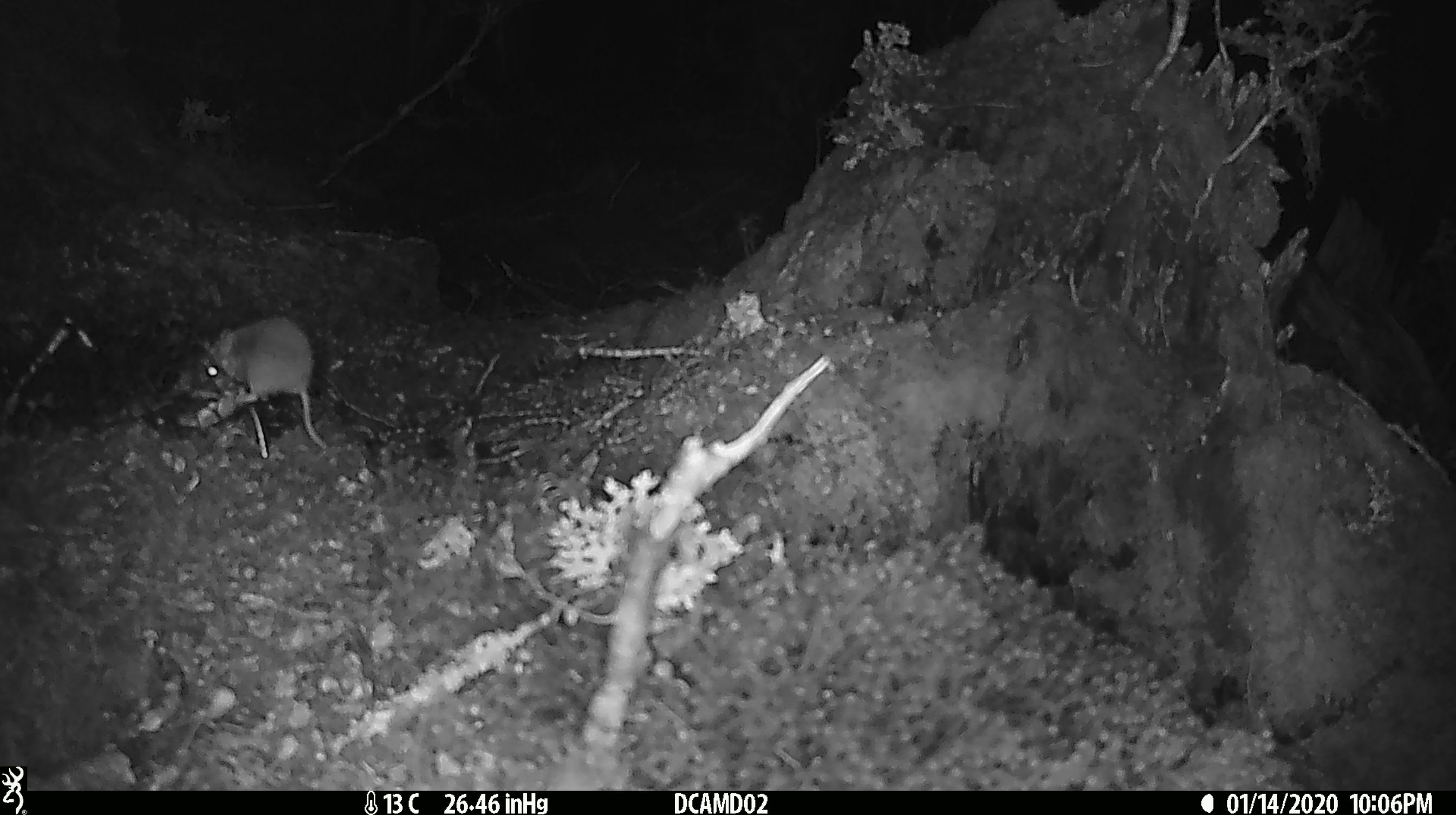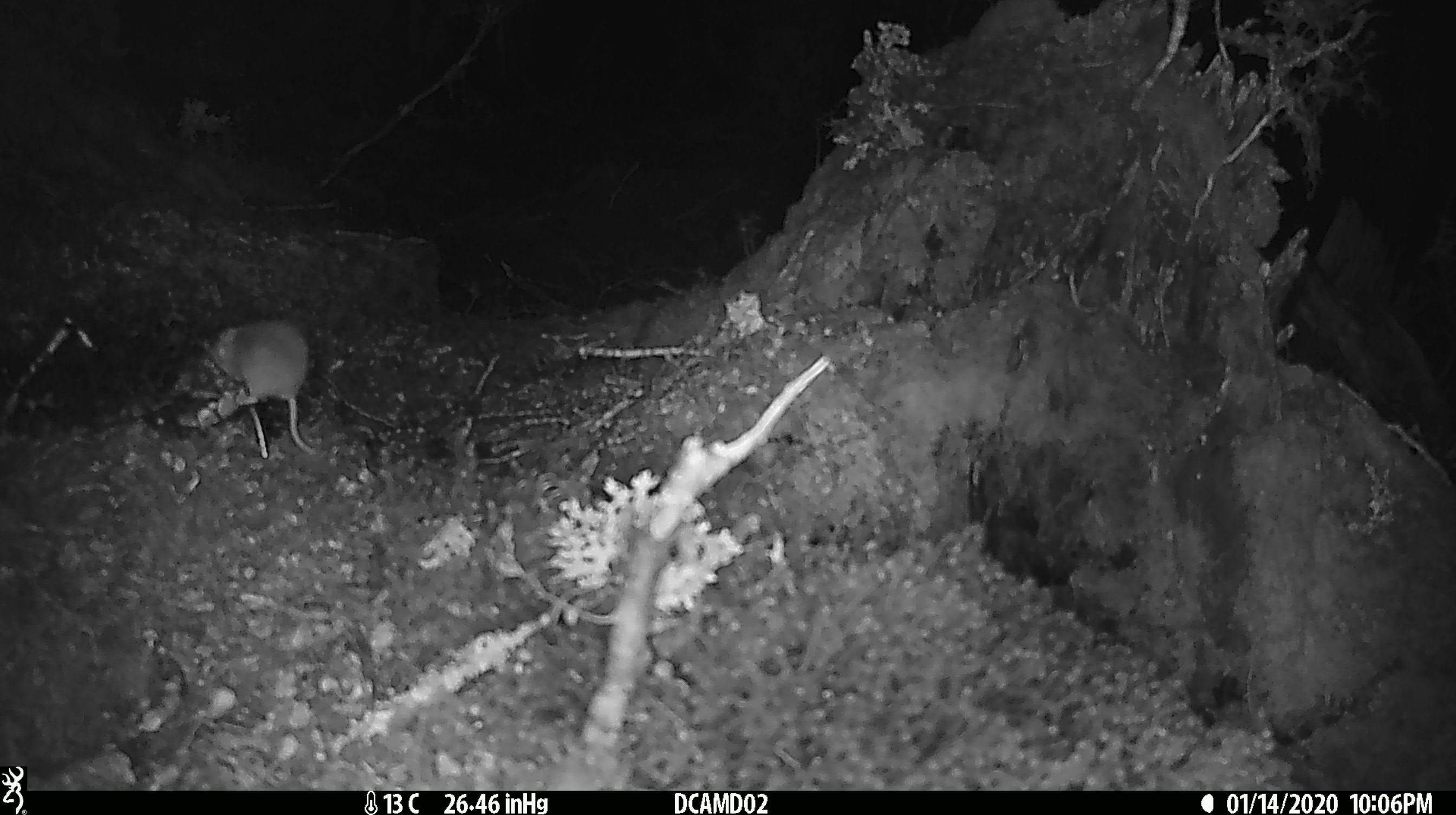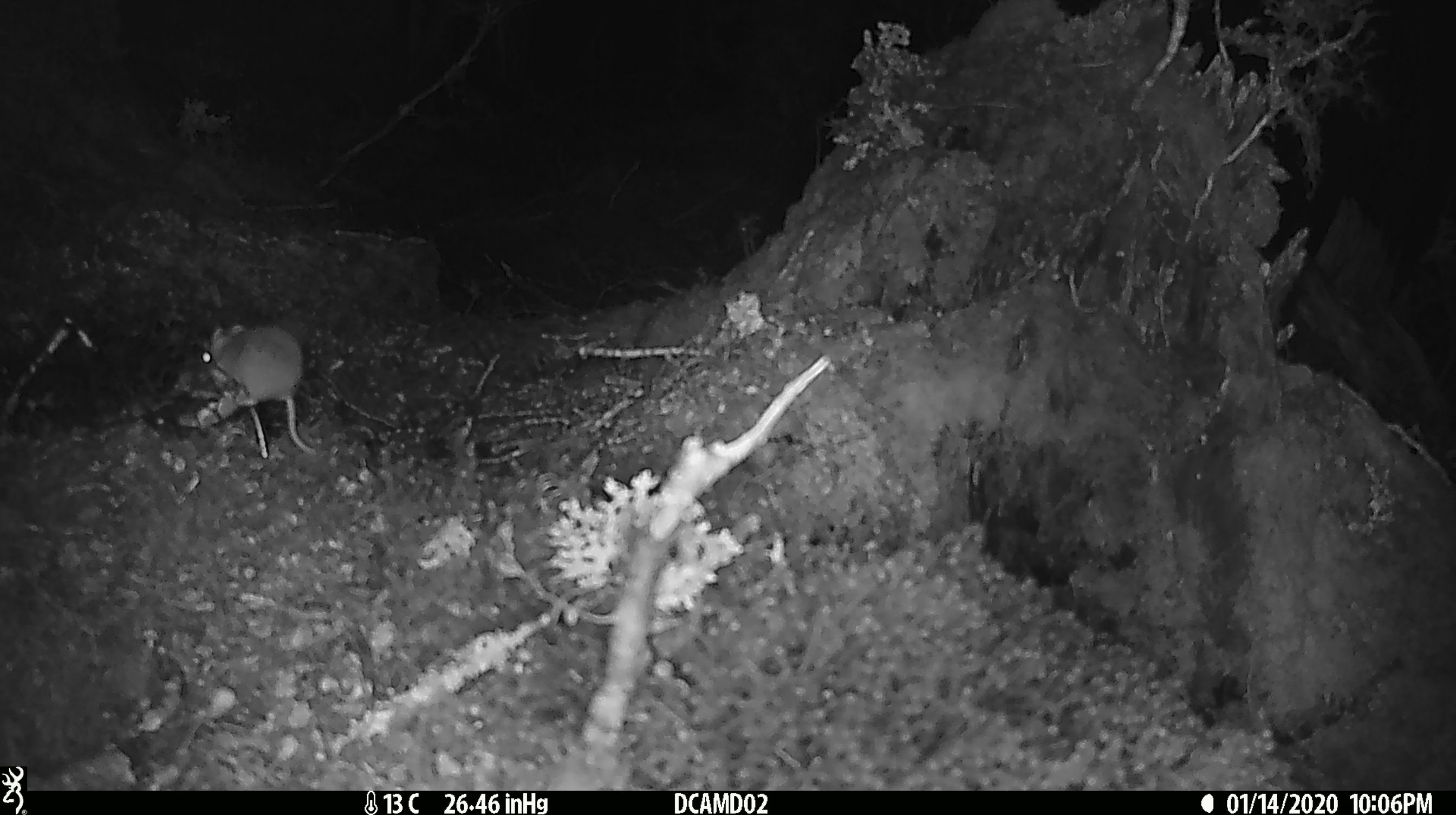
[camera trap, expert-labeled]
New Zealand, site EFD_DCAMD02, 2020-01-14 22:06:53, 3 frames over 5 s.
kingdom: Animalia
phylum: Chordata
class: Mammalia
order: Rodentia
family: Muridae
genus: Mus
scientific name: Mus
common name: mouse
Mouse (Mus).